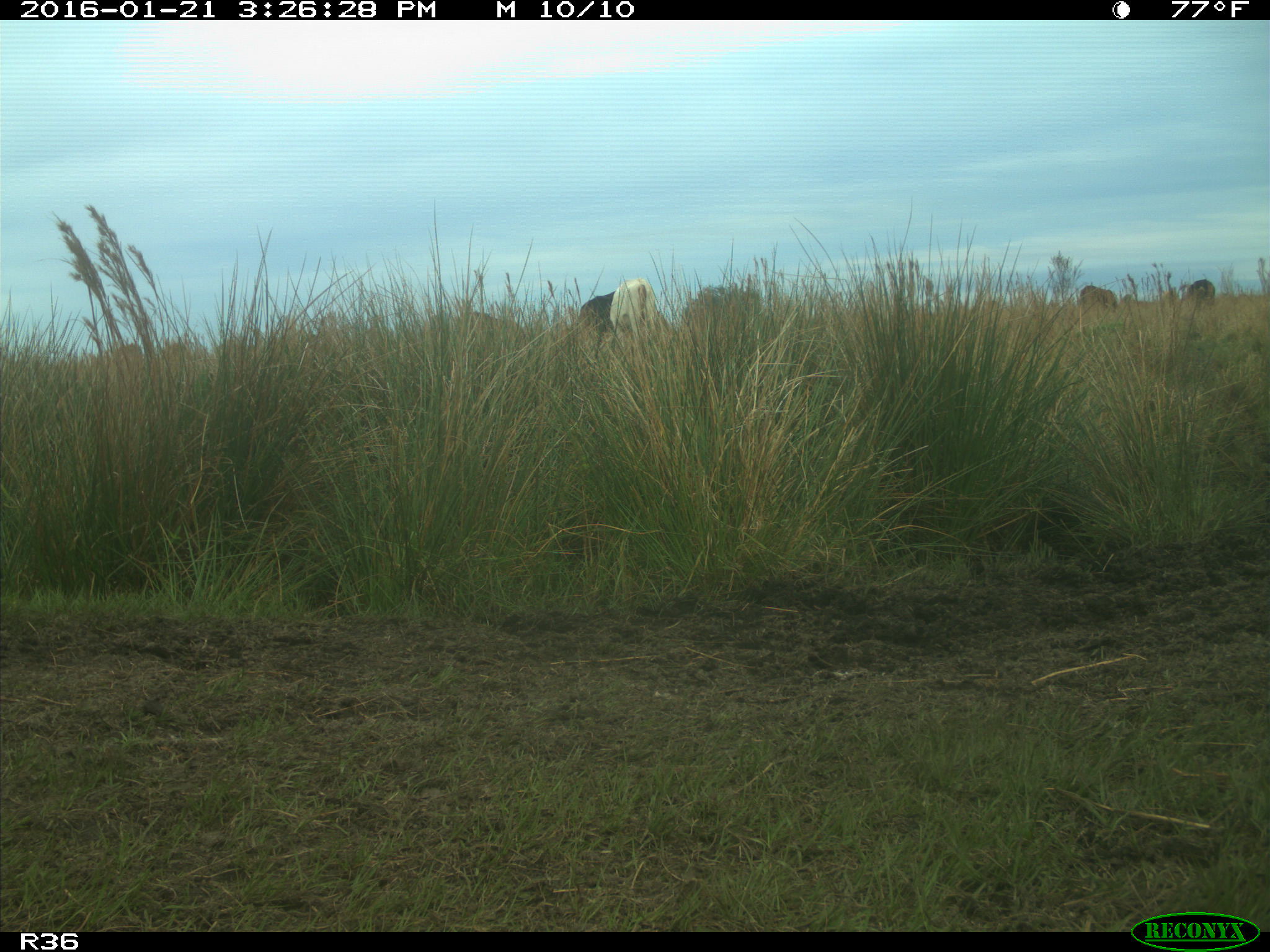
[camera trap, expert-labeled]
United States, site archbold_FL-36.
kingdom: Animalia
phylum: Chordata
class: Mammalia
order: Artiodactyla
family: Bovidae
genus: Bos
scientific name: Bos taurus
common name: domestic cow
Bos taurus (domestic cow).